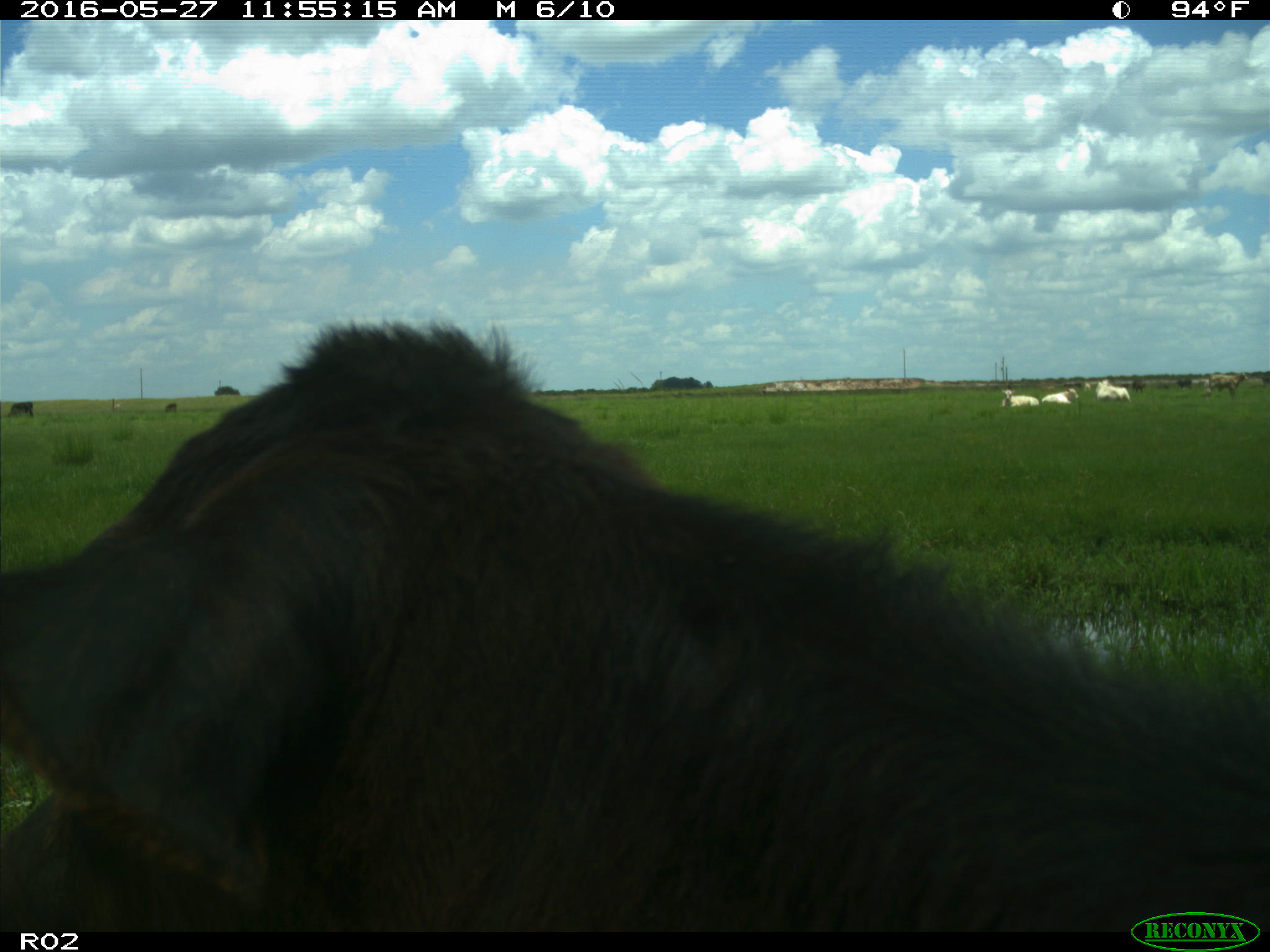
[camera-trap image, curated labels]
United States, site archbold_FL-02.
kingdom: Animalia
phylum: Chordata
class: Mammalia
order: Artiodactyla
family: Bovidae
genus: Bos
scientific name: Bos taurus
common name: domestic cow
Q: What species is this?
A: Bos taurus (domestic cow).